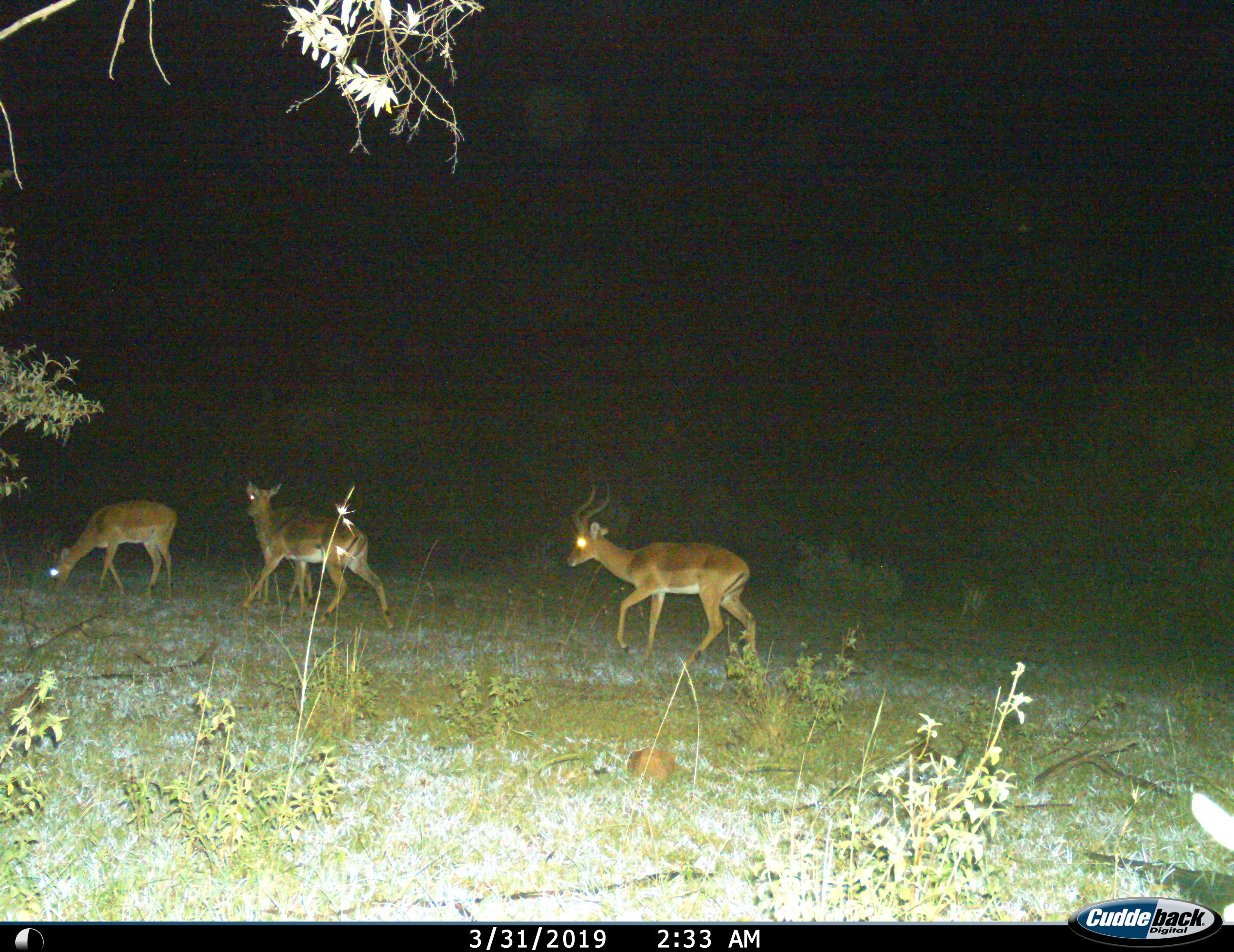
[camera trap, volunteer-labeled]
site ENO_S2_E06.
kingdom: Animalia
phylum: Chordata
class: Mammalia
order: Artiodactyla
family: Bovidae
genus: Aepyceros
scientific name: Aepyceros melampus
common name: impala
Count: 4.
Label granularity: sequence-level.